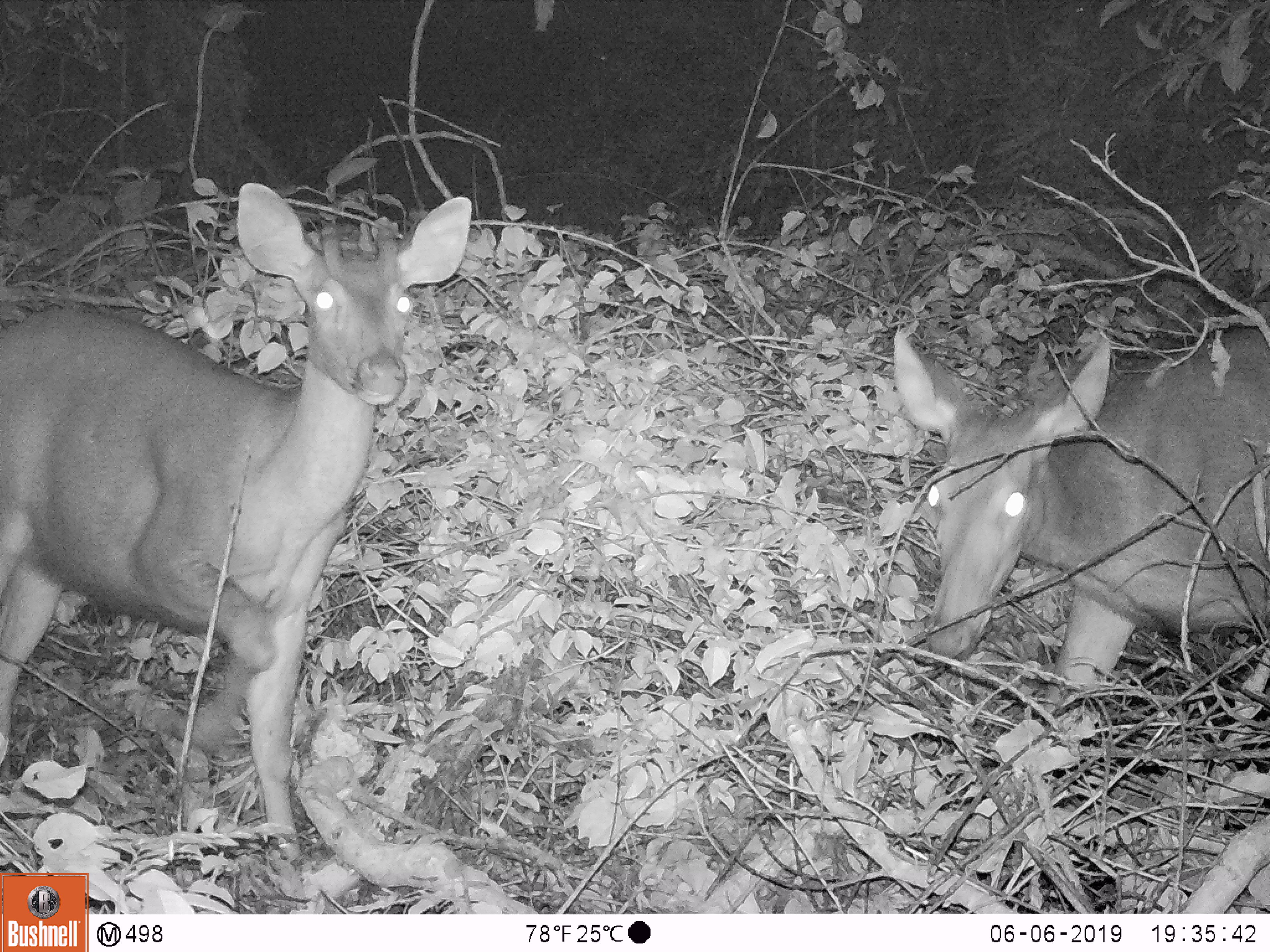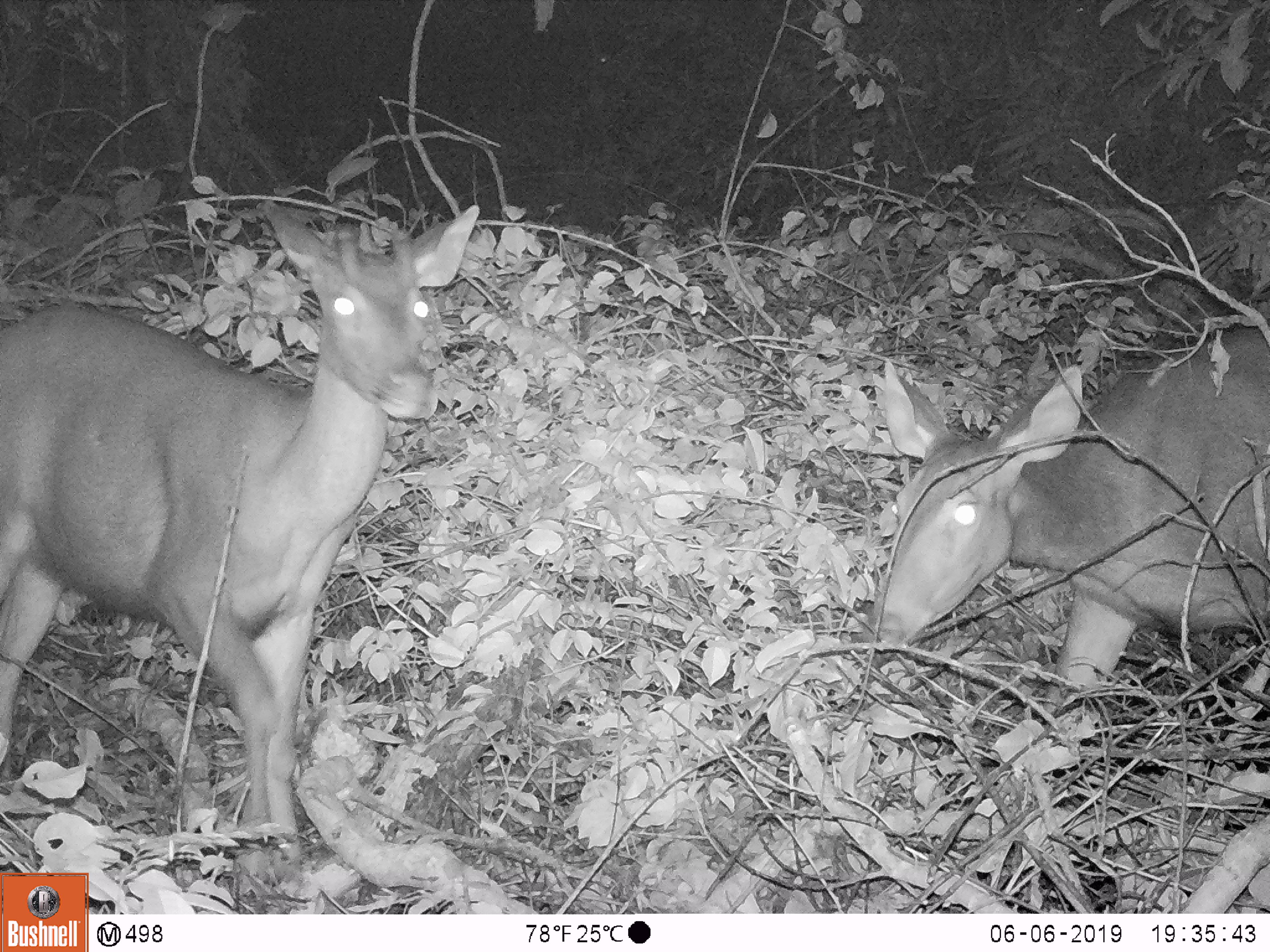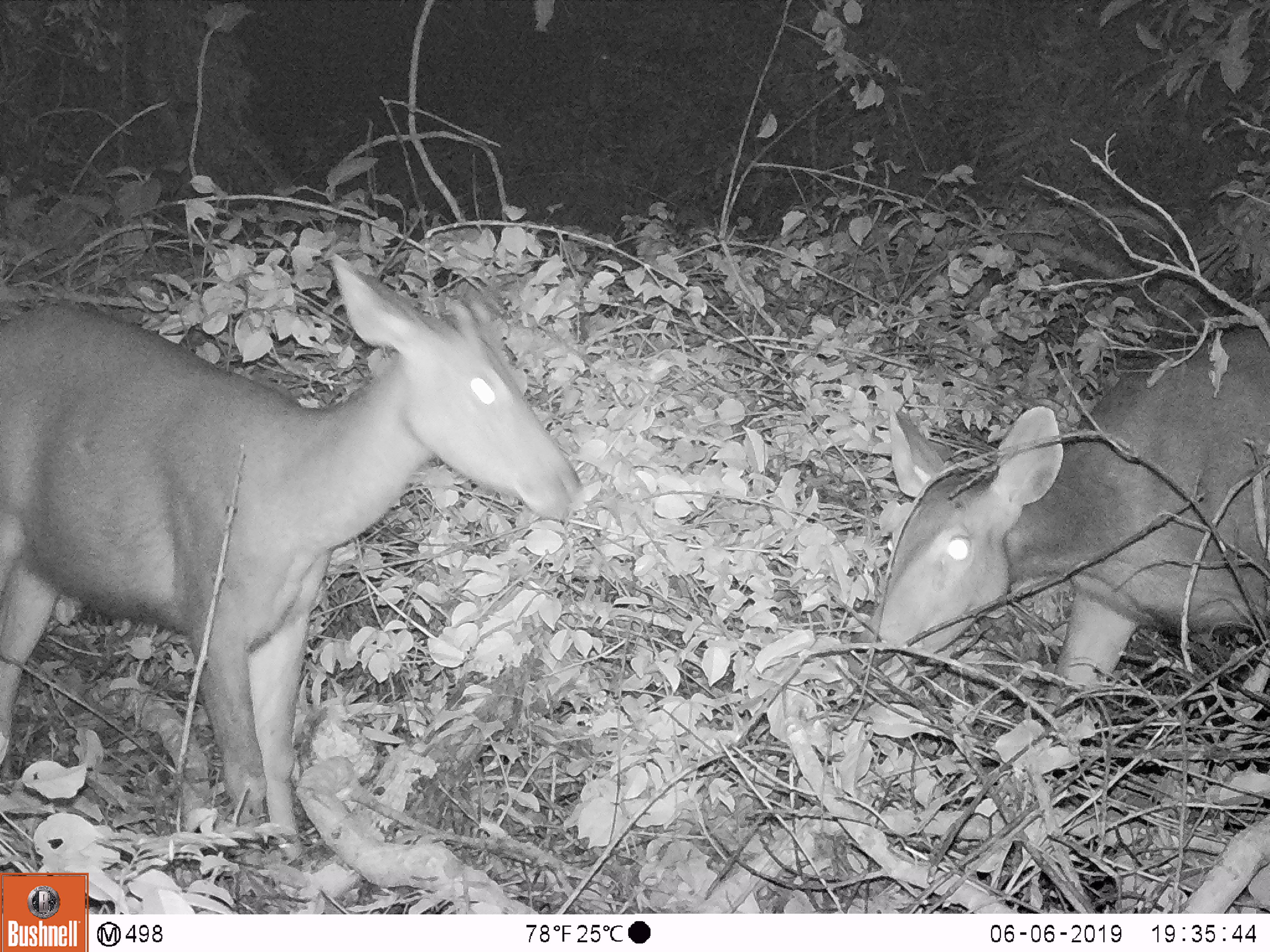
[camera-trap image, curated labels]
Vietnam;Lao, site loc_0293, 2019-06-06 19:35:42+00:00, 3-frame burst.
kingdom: Animalia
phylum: Chordata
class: Mammalia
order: Artiodactyla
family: Cervidae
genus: Rusa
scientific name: Rusa unicolor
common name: sambar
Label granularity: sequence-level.